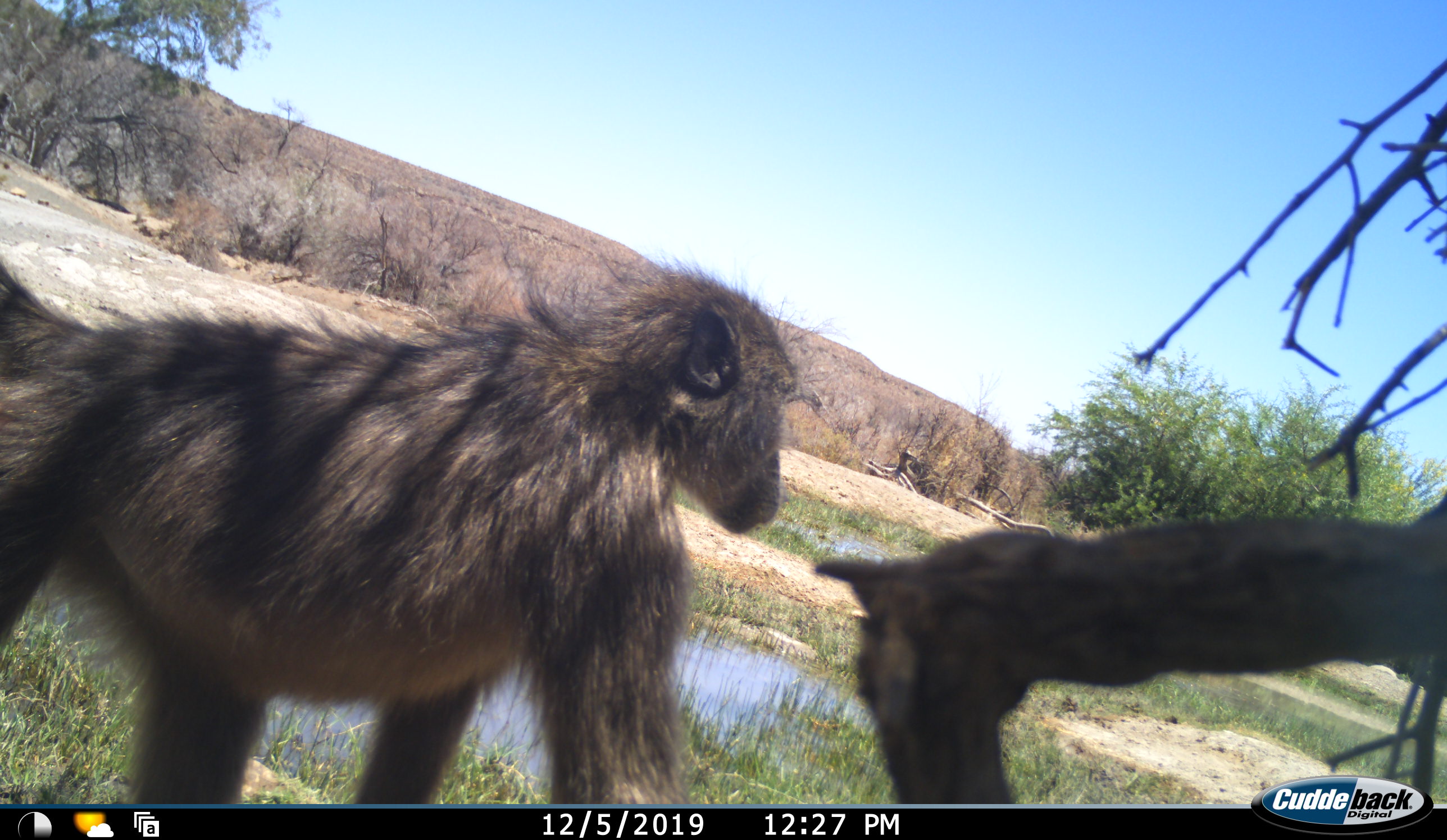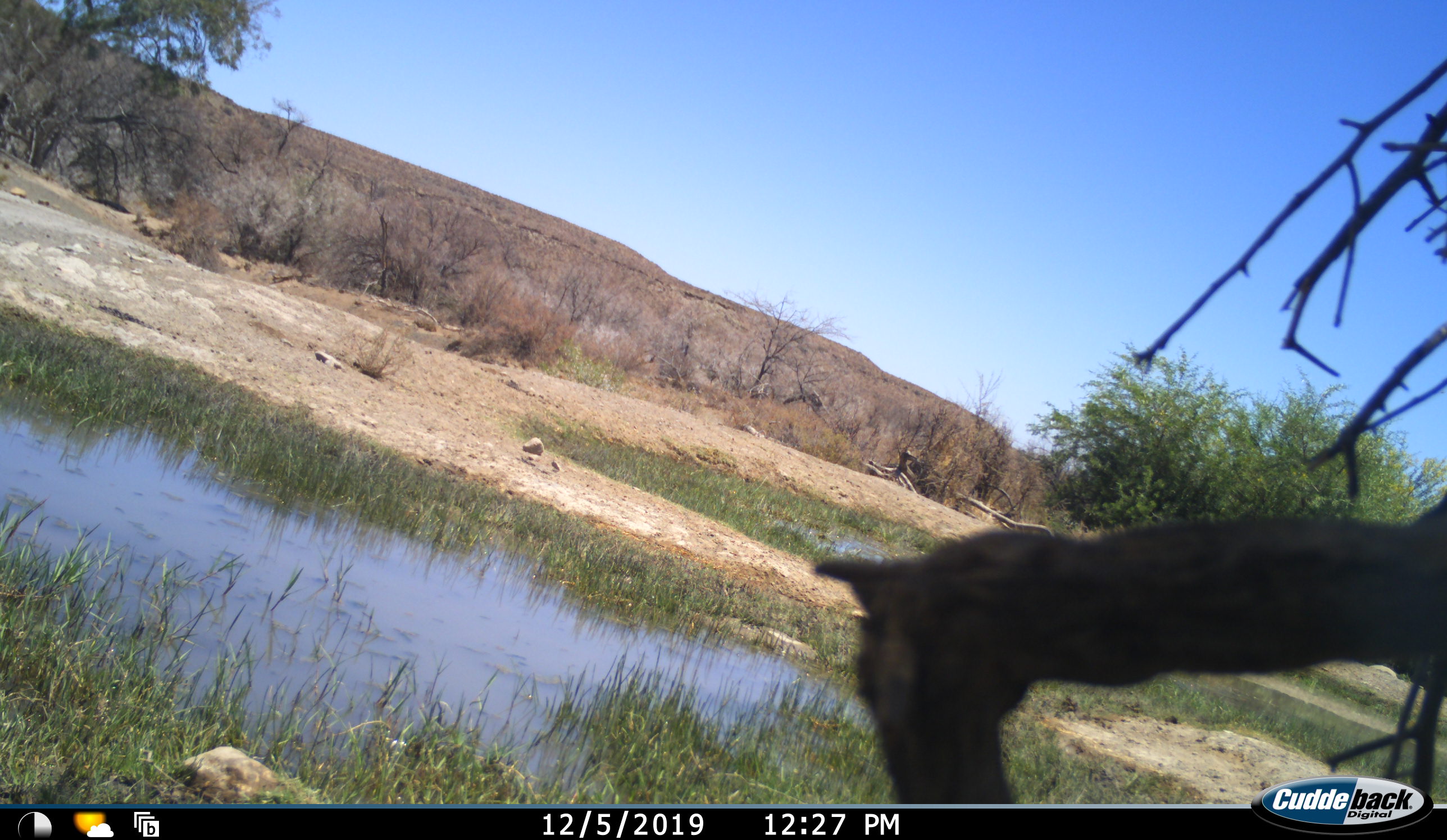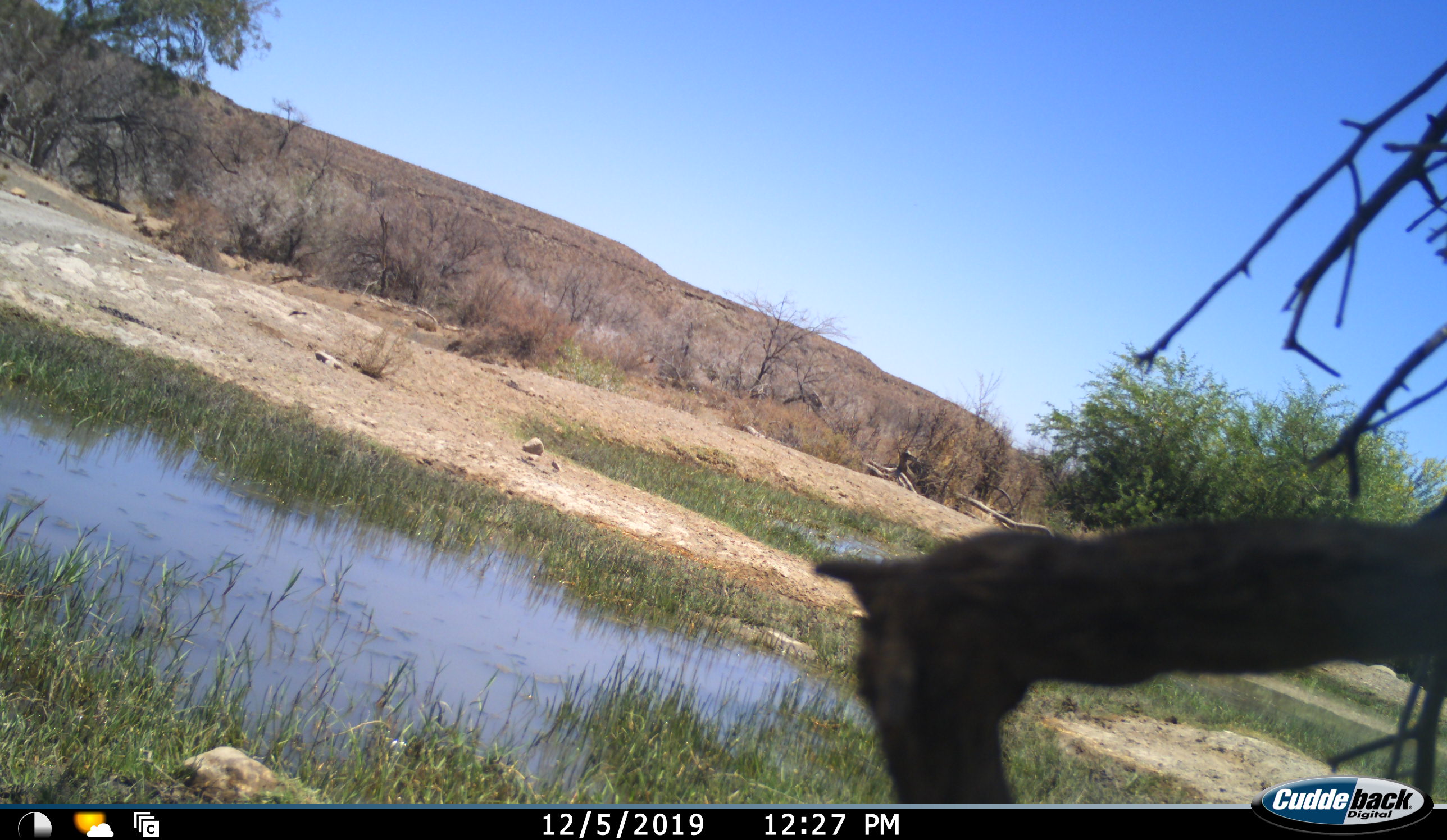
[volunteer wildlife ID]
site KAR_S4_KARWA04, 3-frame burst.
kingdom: Animalia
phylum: Chordata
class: Mammalia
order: Primates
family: Cercopithecidae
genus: Papio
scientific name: Papio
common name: baboon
Baboon (Papio), count 1. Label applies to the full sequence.